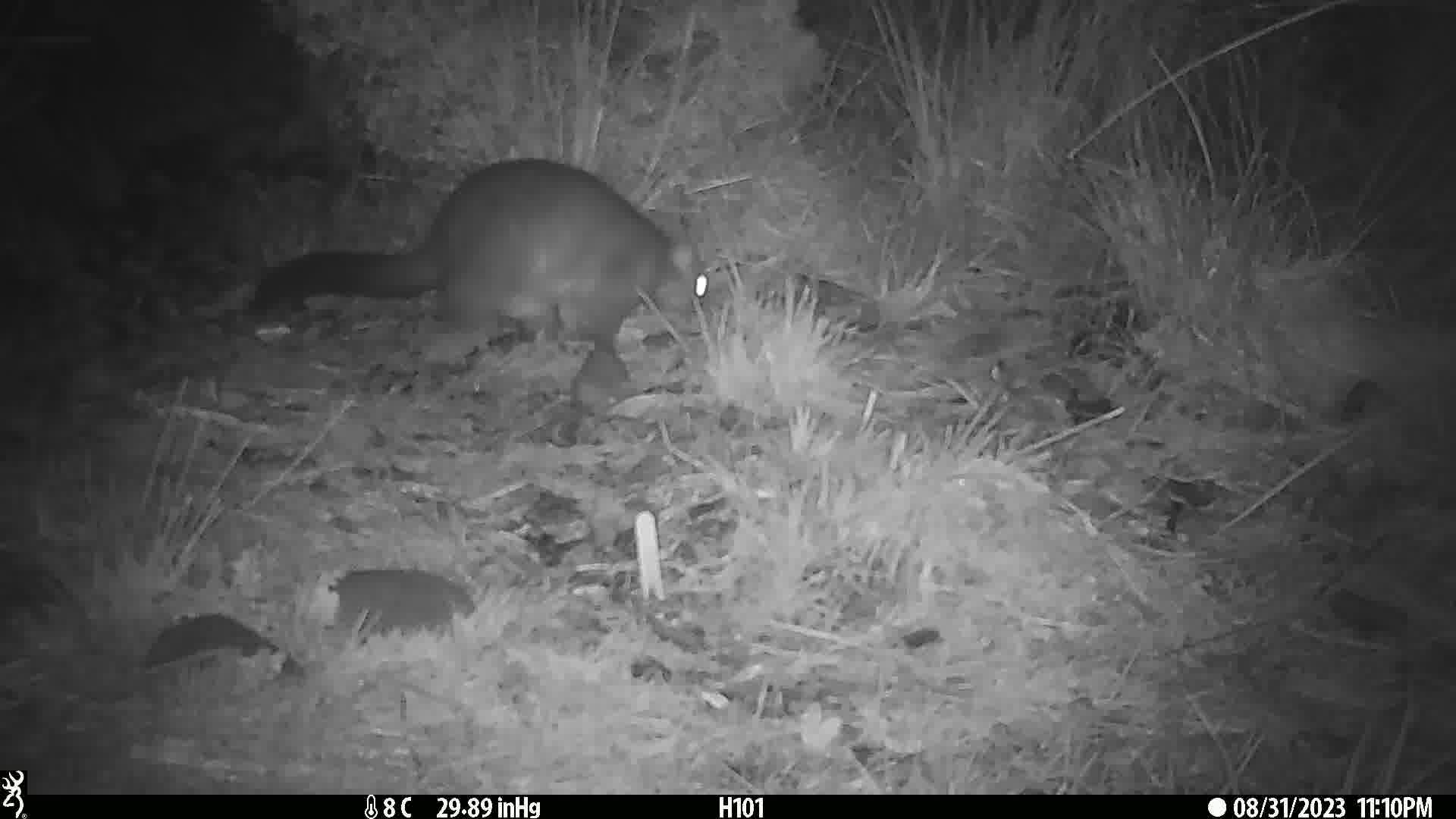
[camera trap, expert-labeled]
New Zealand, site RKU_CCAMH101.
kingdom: Animalia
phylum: Chordata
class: Mammalia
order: Diprotodontia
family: Phalangeridae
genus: Trichosurus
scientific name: Trichosurus vulpecula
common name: common brushtail possum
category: possum